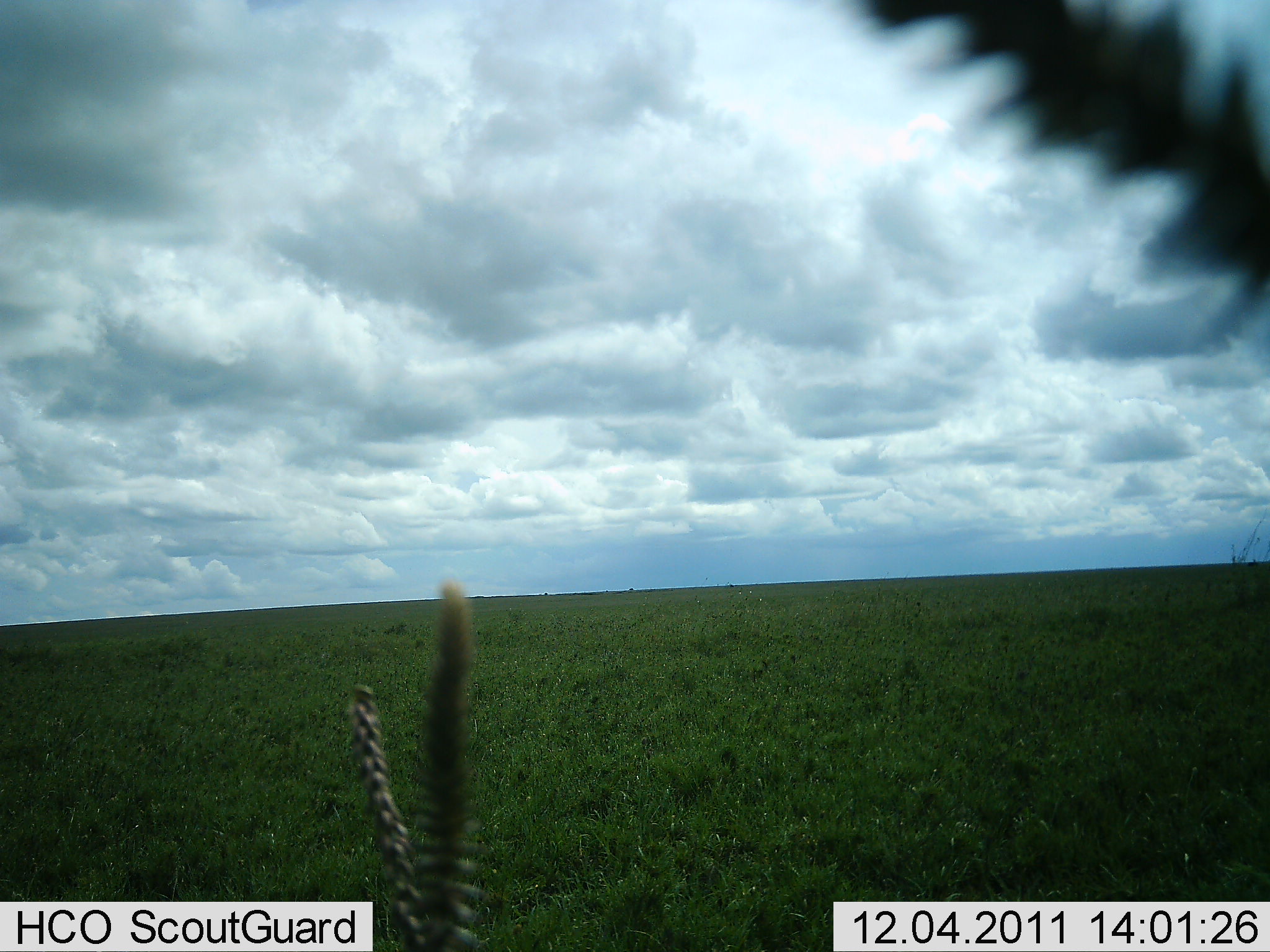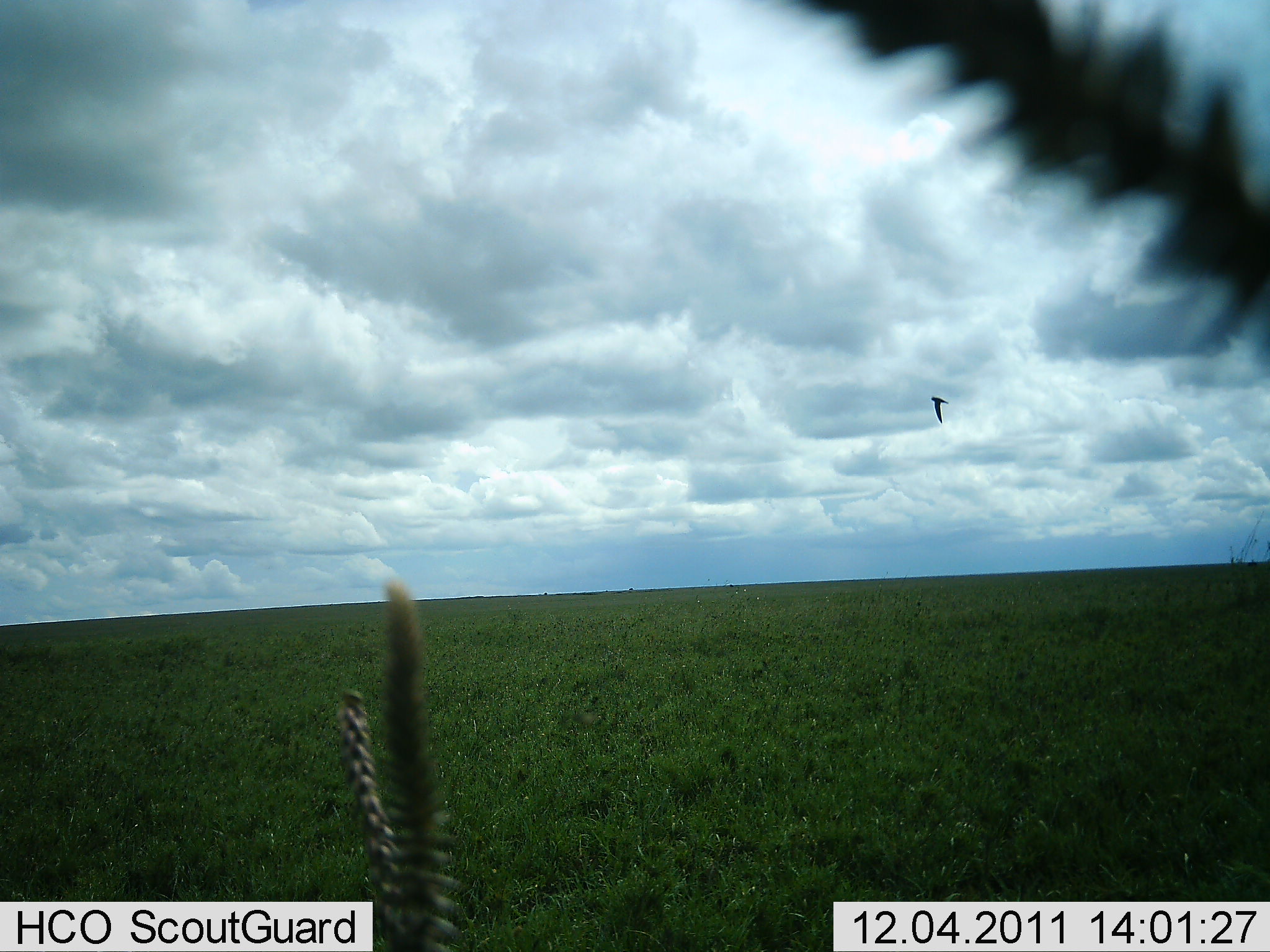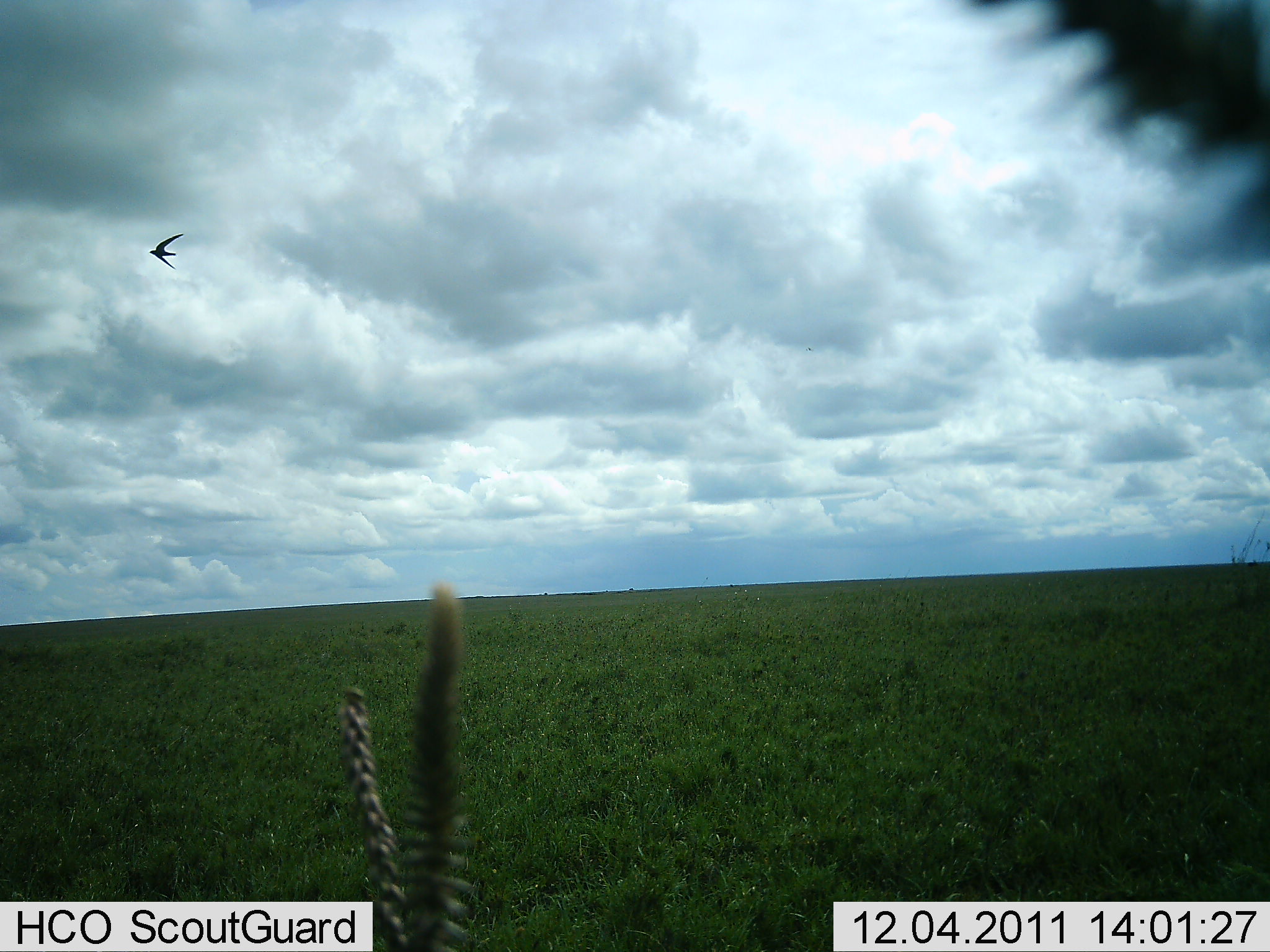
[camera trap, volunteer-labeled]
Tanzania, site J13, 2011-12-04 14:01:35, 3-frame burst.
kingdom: Animalia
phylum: Chordata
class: Aves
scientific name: Aves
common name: bird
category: otherbird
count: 1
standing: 0%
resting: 0%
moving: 100%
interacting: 0%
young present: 0%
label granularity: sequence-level